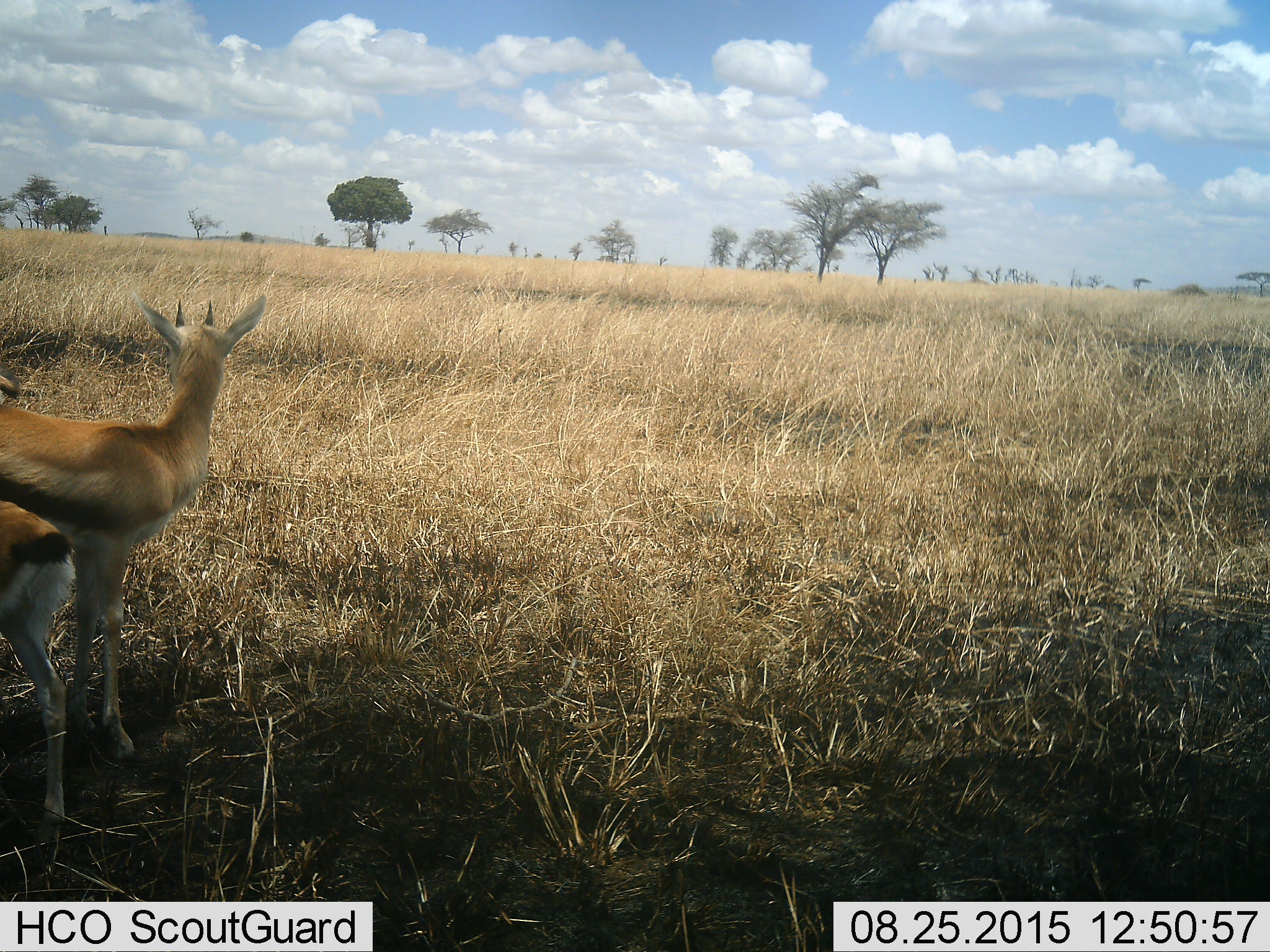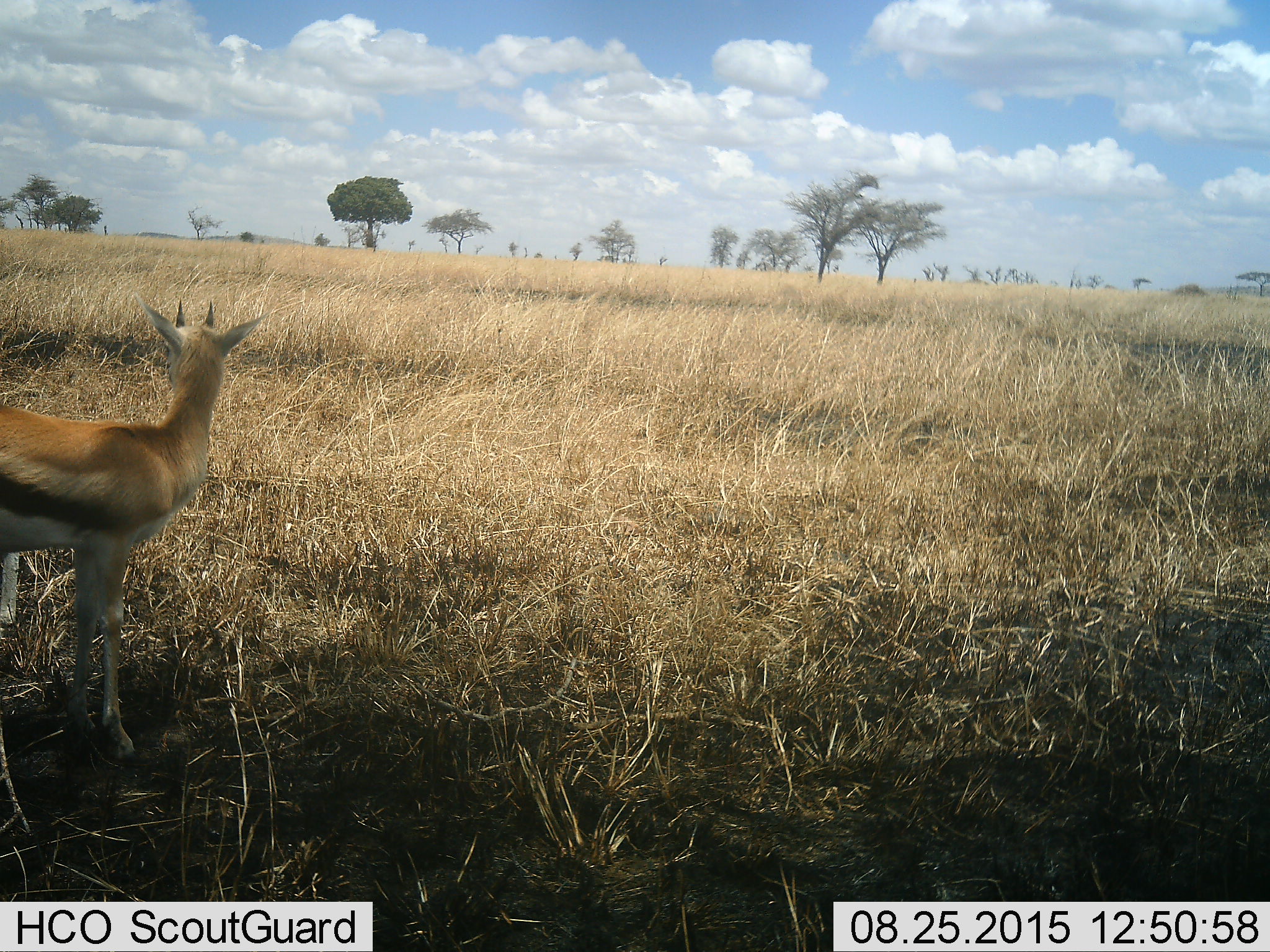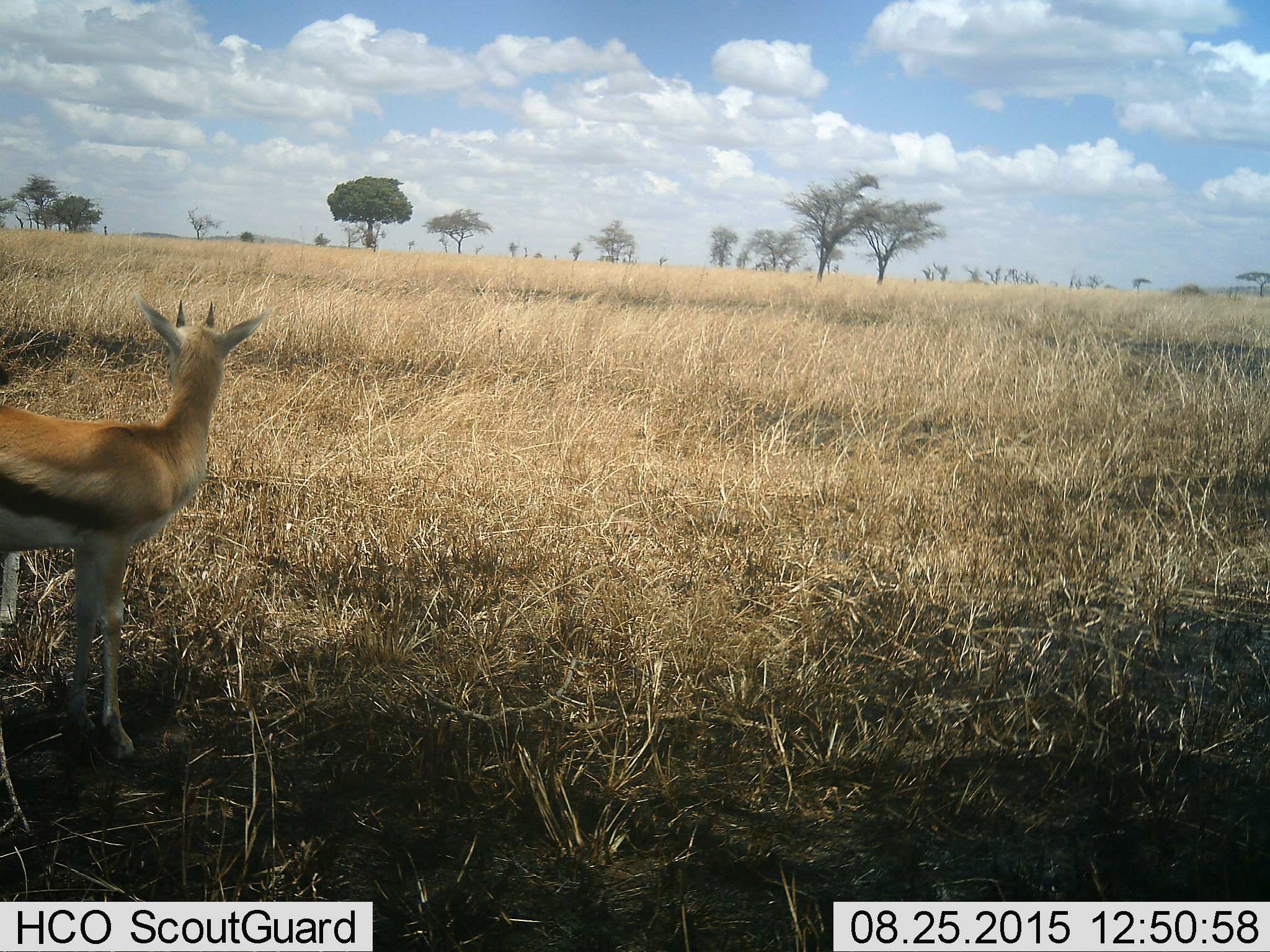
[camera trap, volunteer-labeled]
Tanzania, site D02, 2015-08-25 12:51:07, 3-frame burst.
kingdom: Animalia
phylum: Chordata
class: Mammalia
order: Artiodactyla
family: Bovidae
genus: Eudorcas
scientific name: Eudorcas thomsonii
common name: thomson's gazelle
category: gazellethomsons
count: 2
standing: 100%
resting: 0%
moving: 7%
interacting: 0%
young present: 40%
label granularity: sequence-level